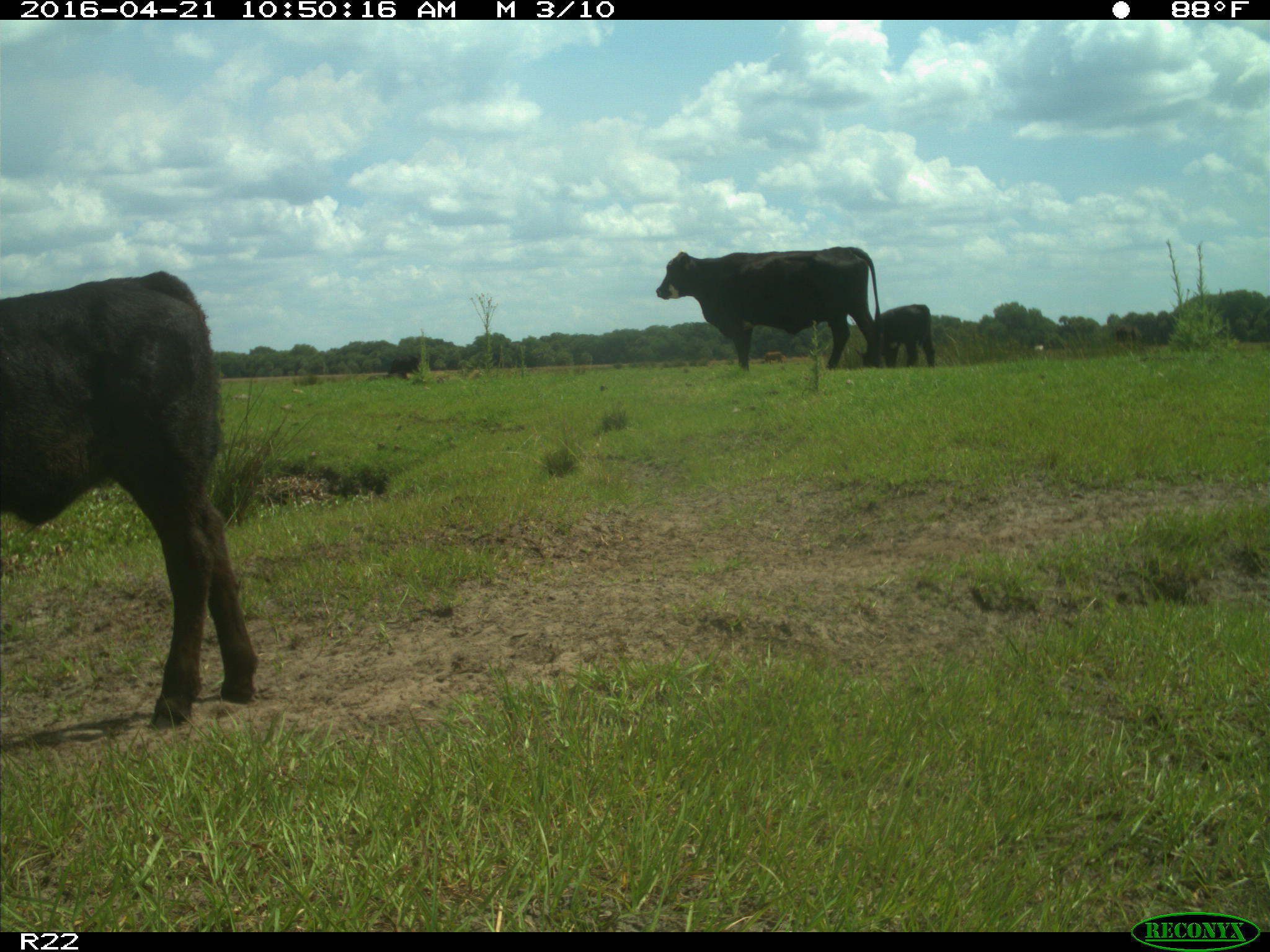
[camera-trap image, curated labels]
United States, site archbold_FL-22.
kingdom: Animalia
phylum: Chordata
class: Mammalia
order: Artiodactyla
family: Bovidae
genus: Bos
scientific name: Bos taurus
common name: domestic cow